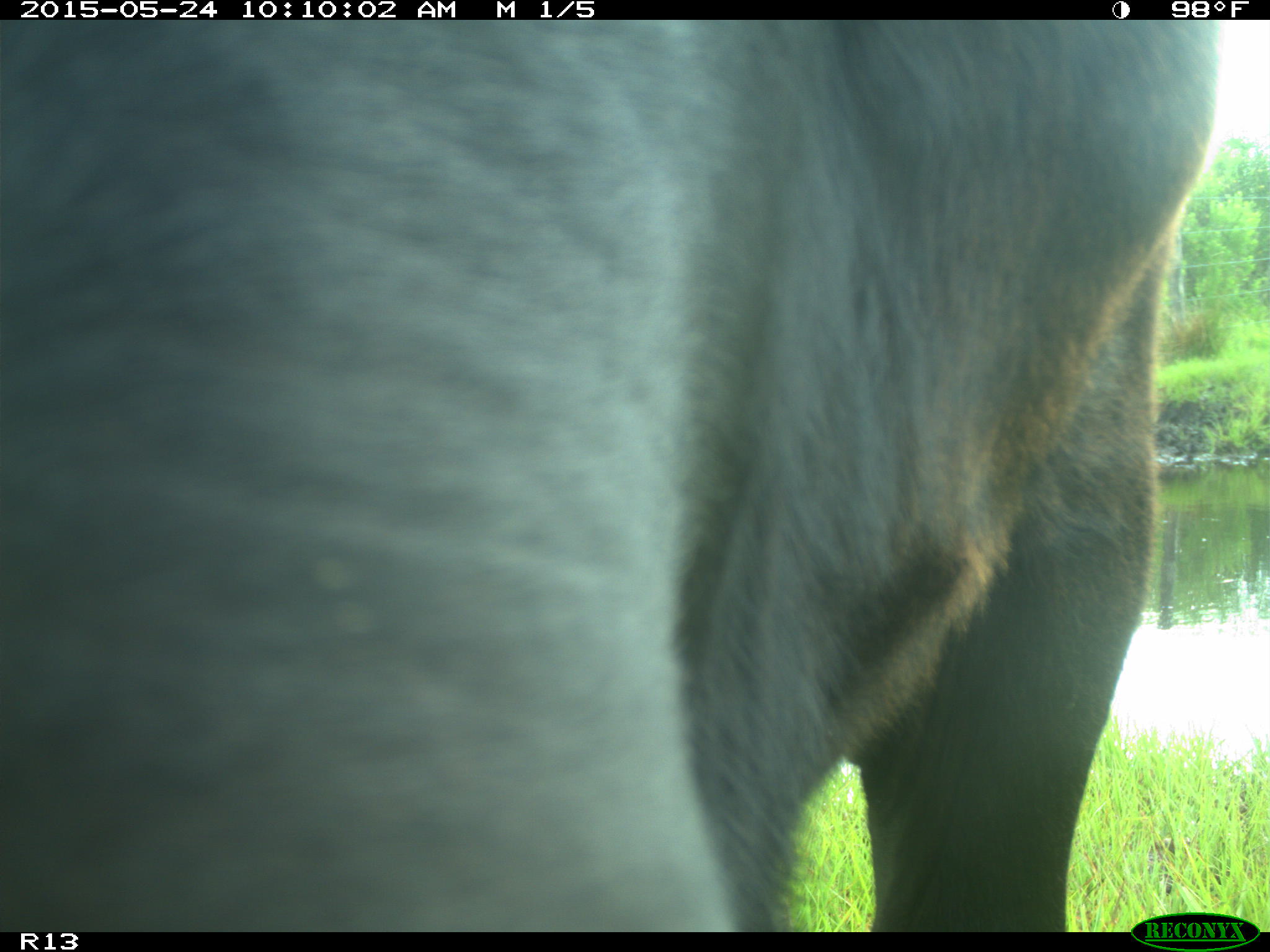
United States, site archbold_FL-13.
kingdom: Animalia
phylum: Chordata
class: Mammalia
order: Artiodactyla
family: Bovidae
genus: Bos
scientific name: Bos taurus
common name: domestic cow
Bos taurus (domestic cow).